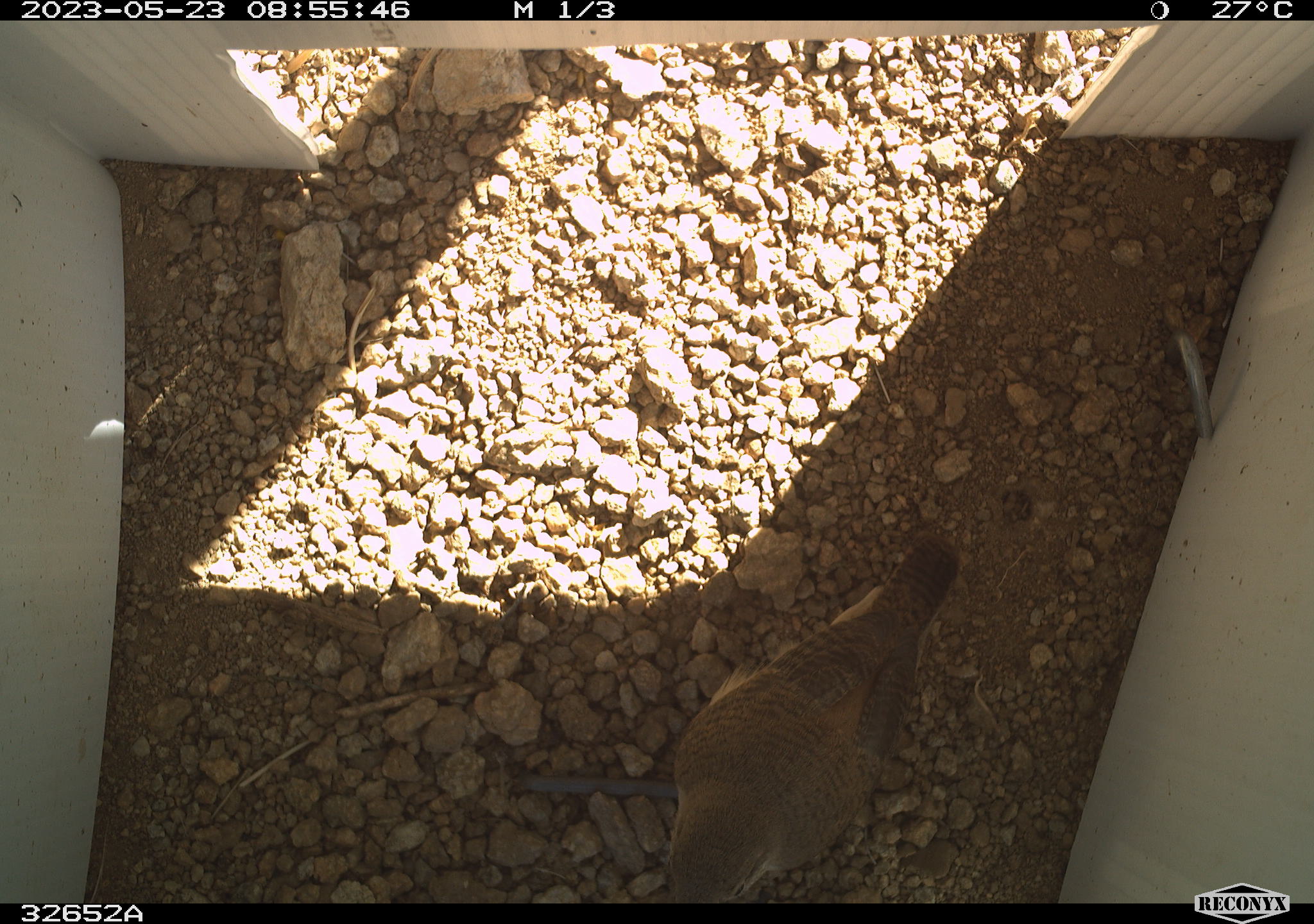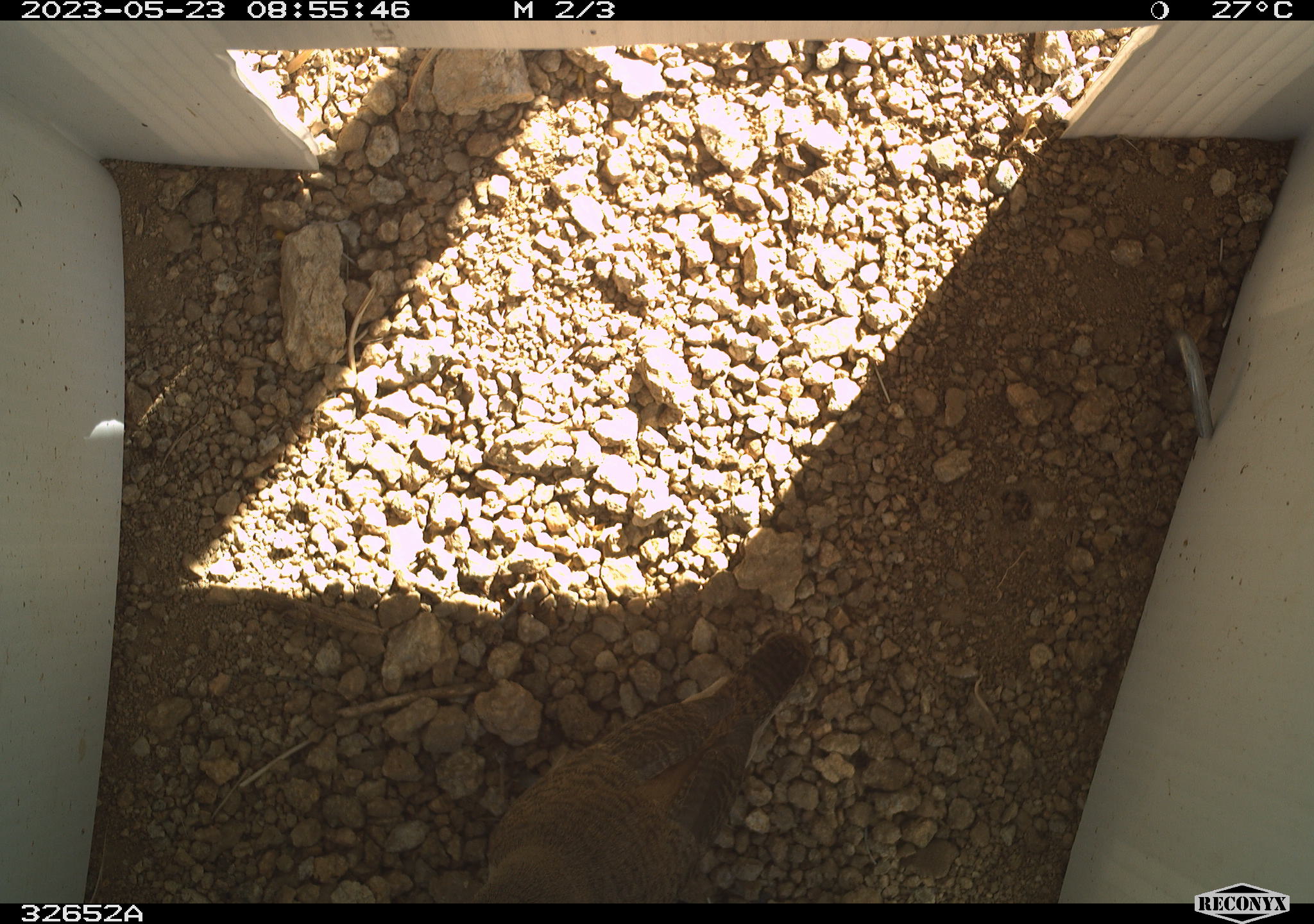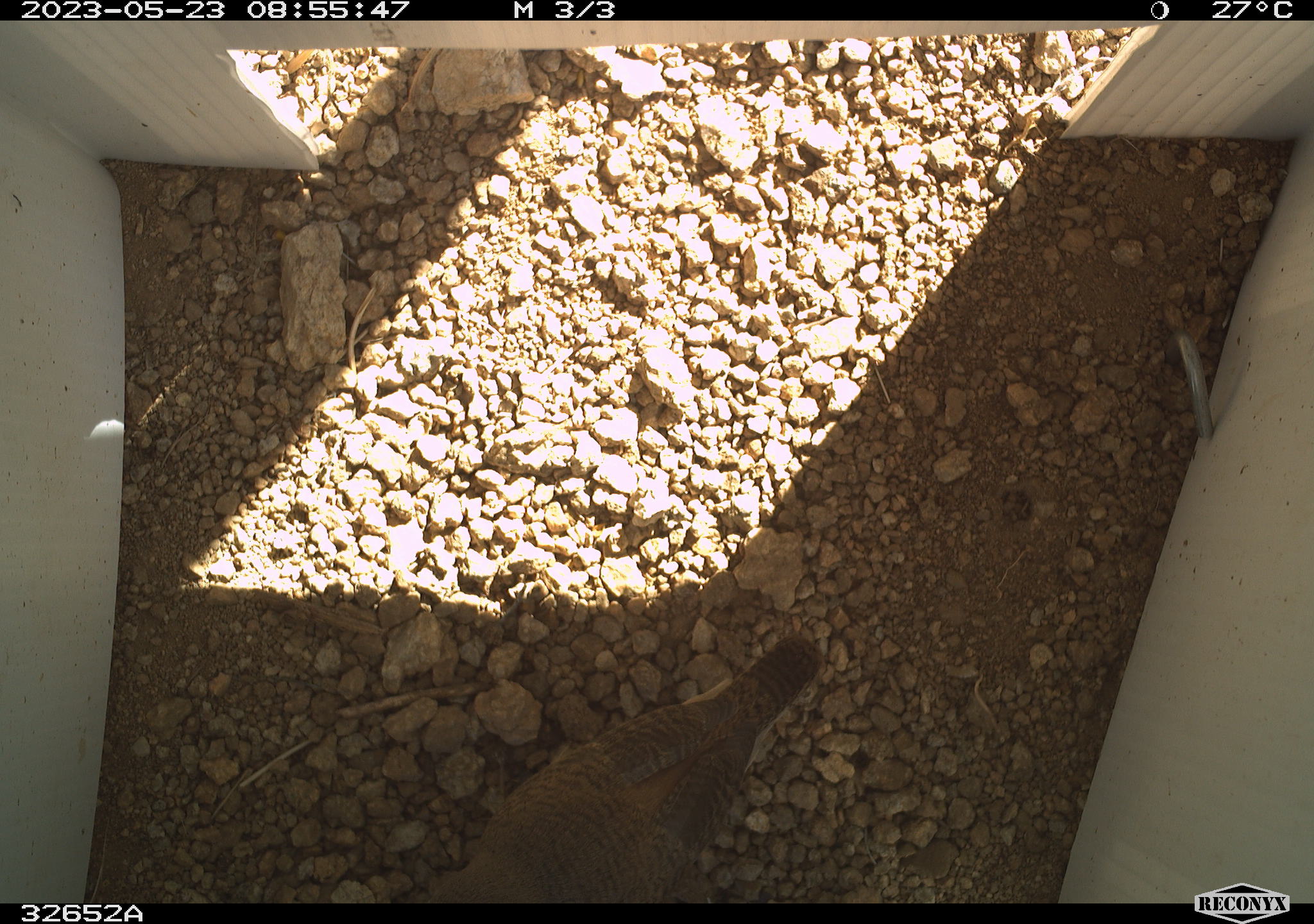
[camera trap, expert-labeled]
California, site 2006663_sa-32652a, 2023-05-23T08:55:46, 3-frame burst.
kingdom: Animalia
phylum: Chordata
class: Aves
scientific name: Aves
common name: bird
Bird (Aves).